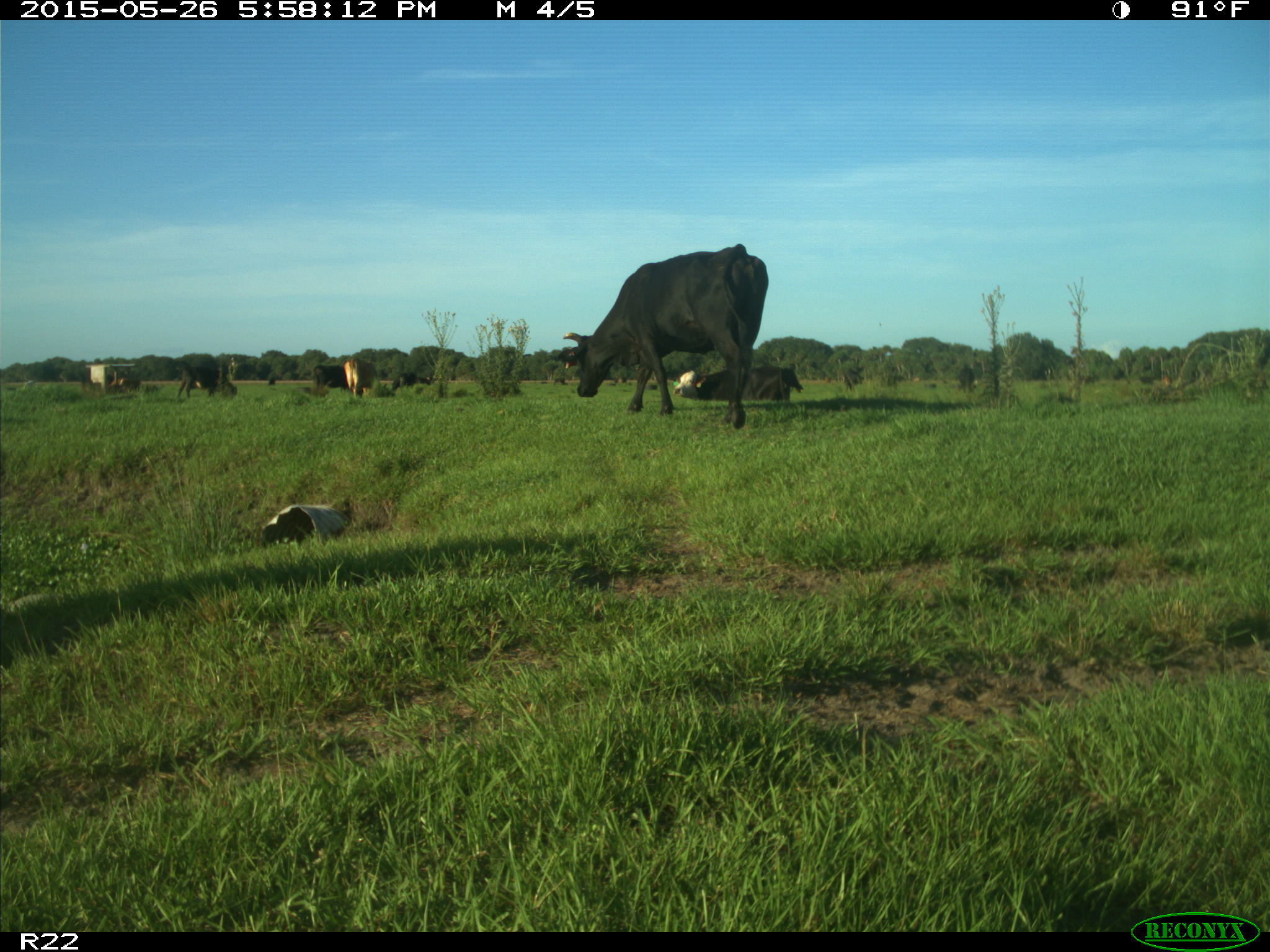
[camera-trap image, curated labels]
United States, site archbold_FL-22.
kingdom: Animalia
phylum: Chordata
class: Mammalia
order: Artiodactyla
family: Bovidae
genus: Bos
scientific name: Bos taurus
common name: domestic cow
Bos taurus (domestic cow).